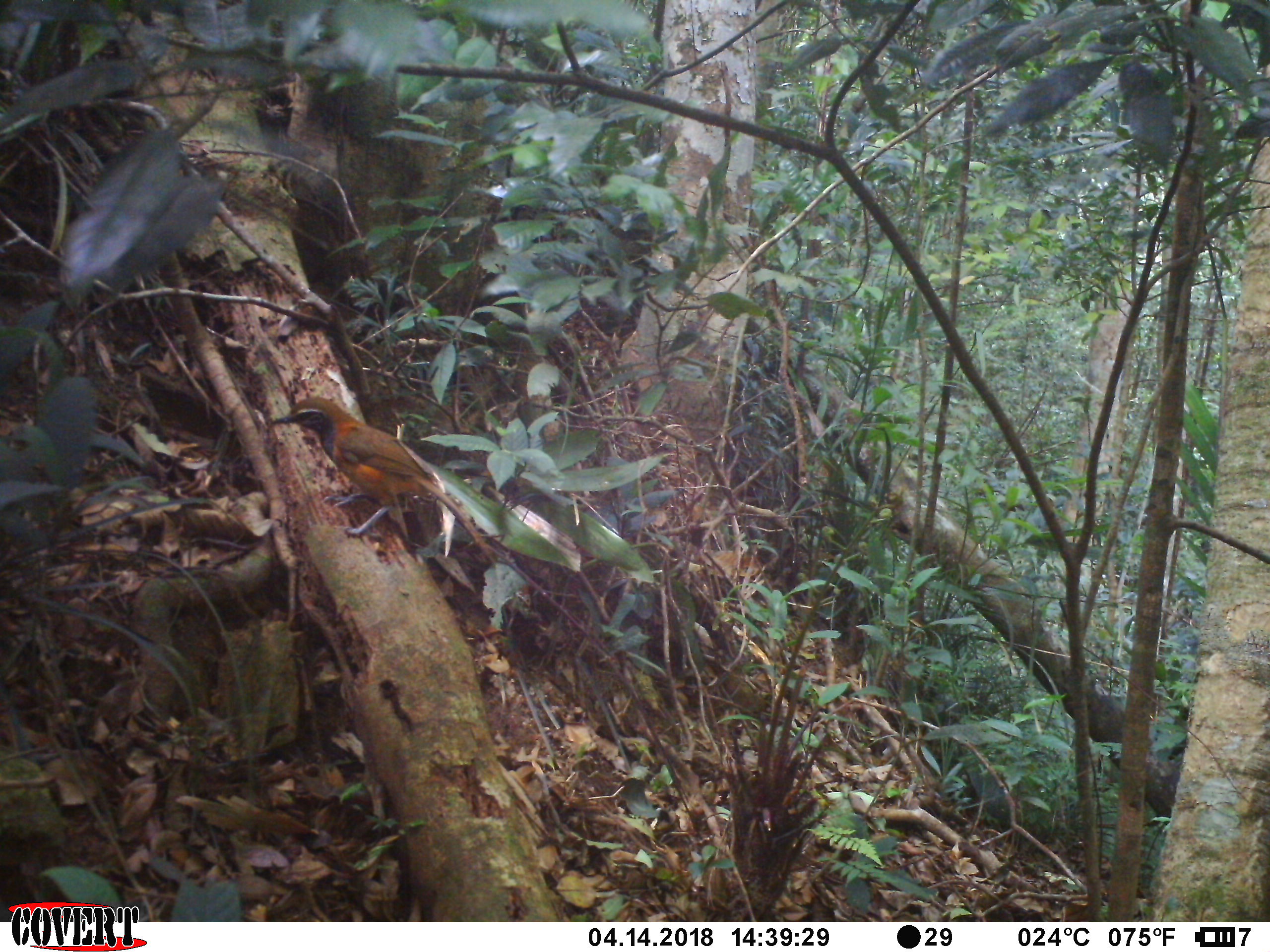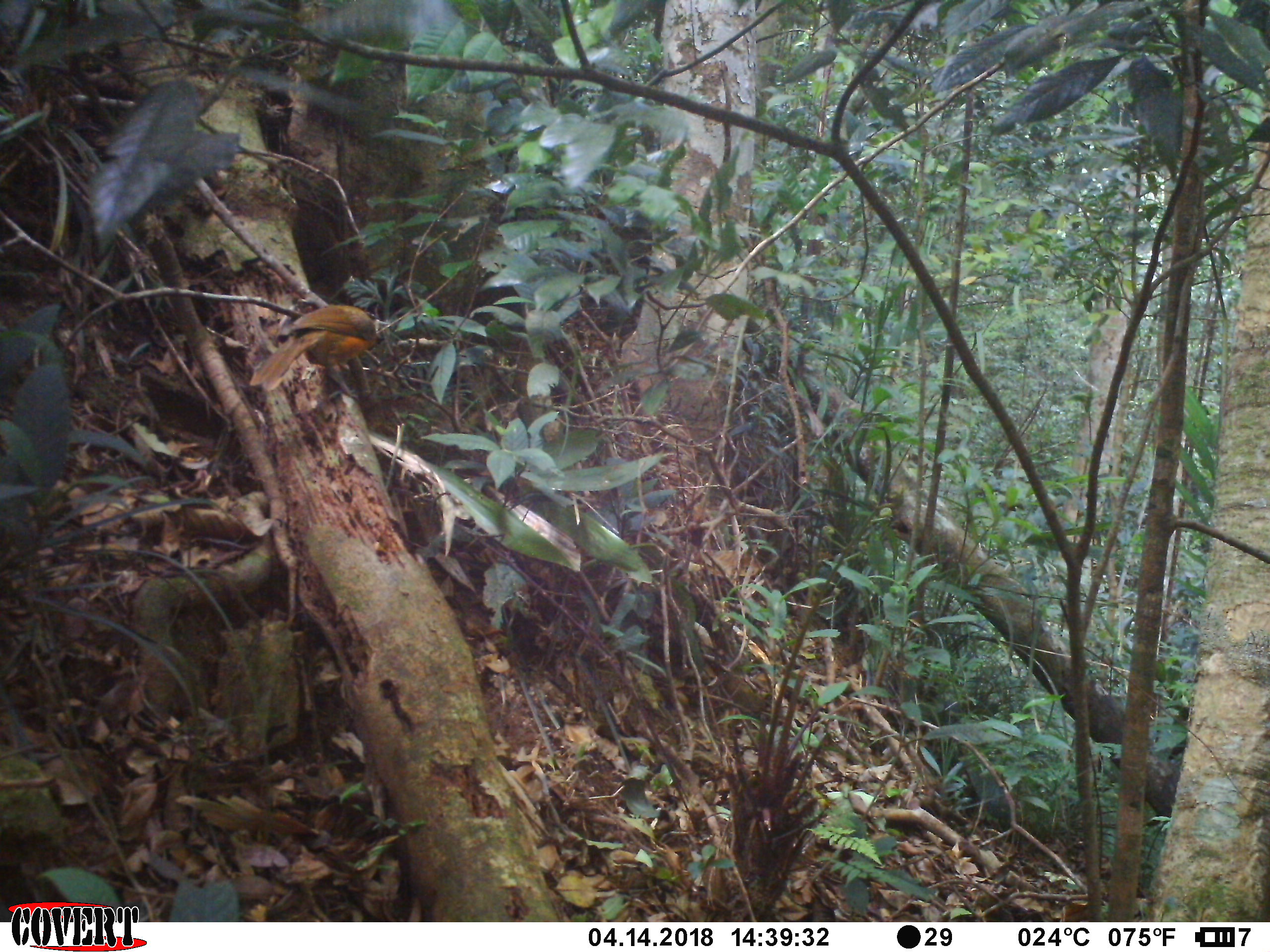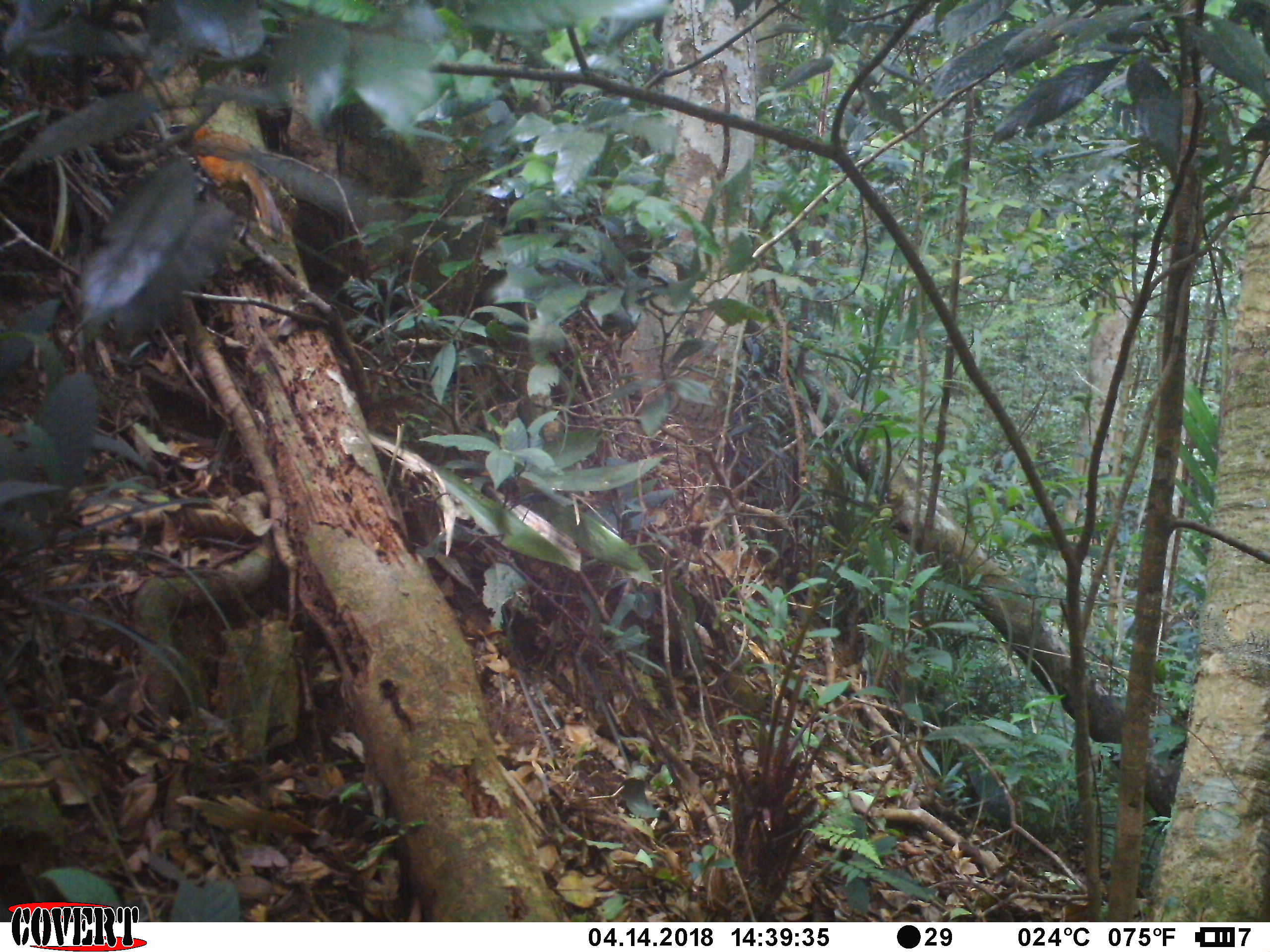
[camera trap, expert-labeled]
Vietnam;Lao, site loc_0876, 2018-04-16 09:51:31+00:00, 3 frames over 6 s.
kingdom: Animalia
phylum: Chordata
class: Aves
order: Passeriformes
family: Leiothrichidae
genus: Pterorhinus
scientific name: Pterorhinus pectoralis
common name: necklaced laughingthrush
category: necklaced laughingthrush sp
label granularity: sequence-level